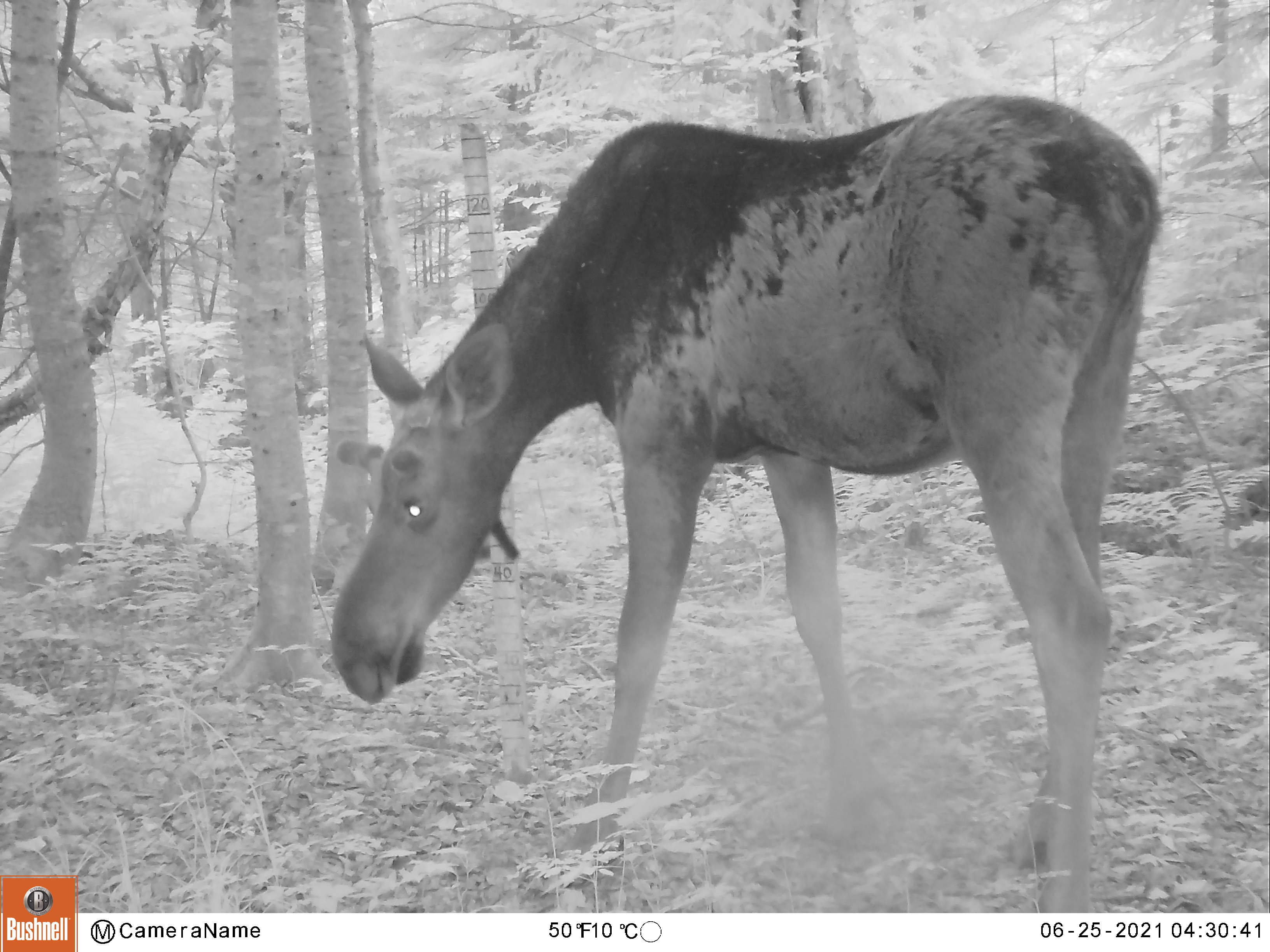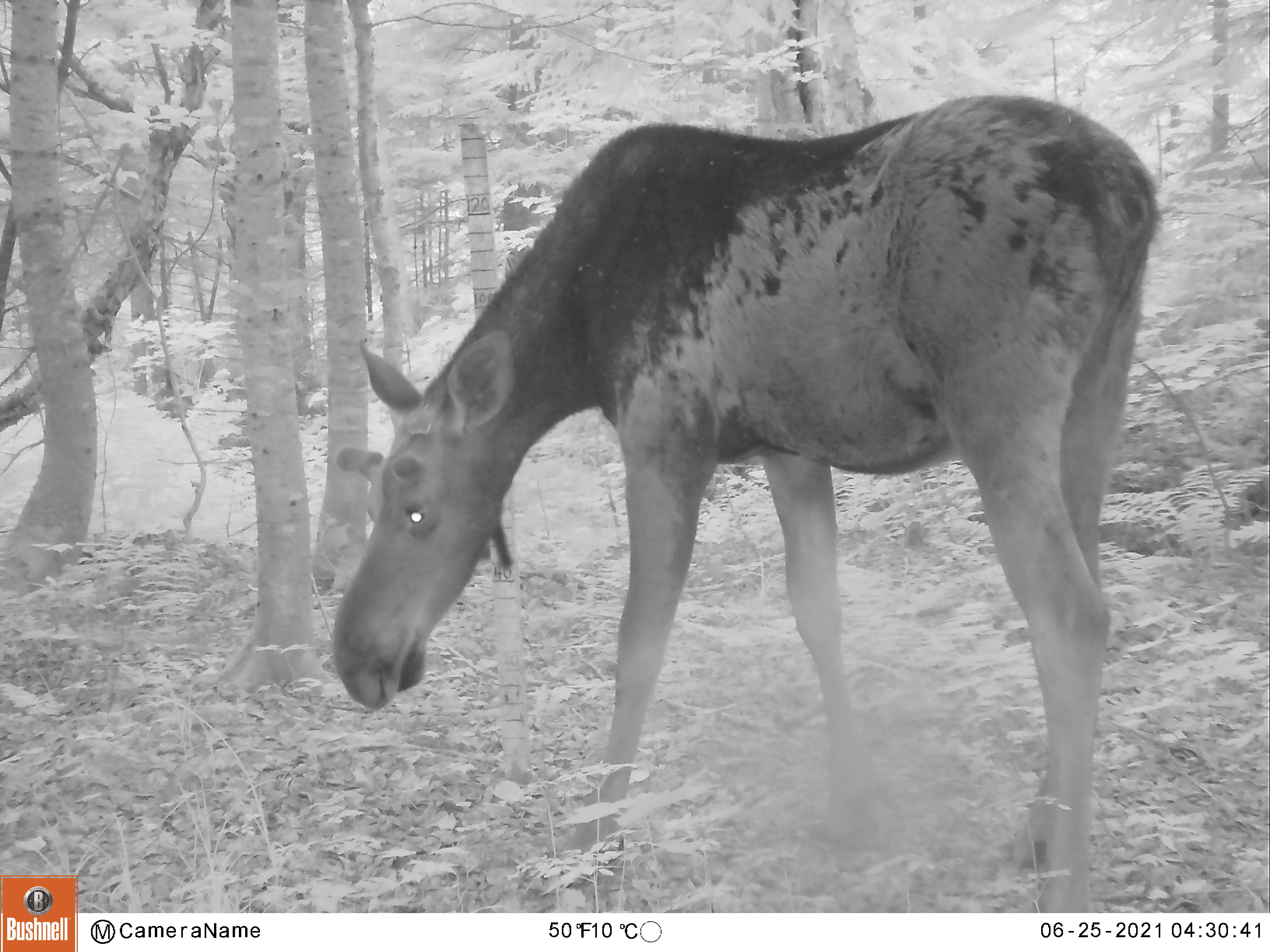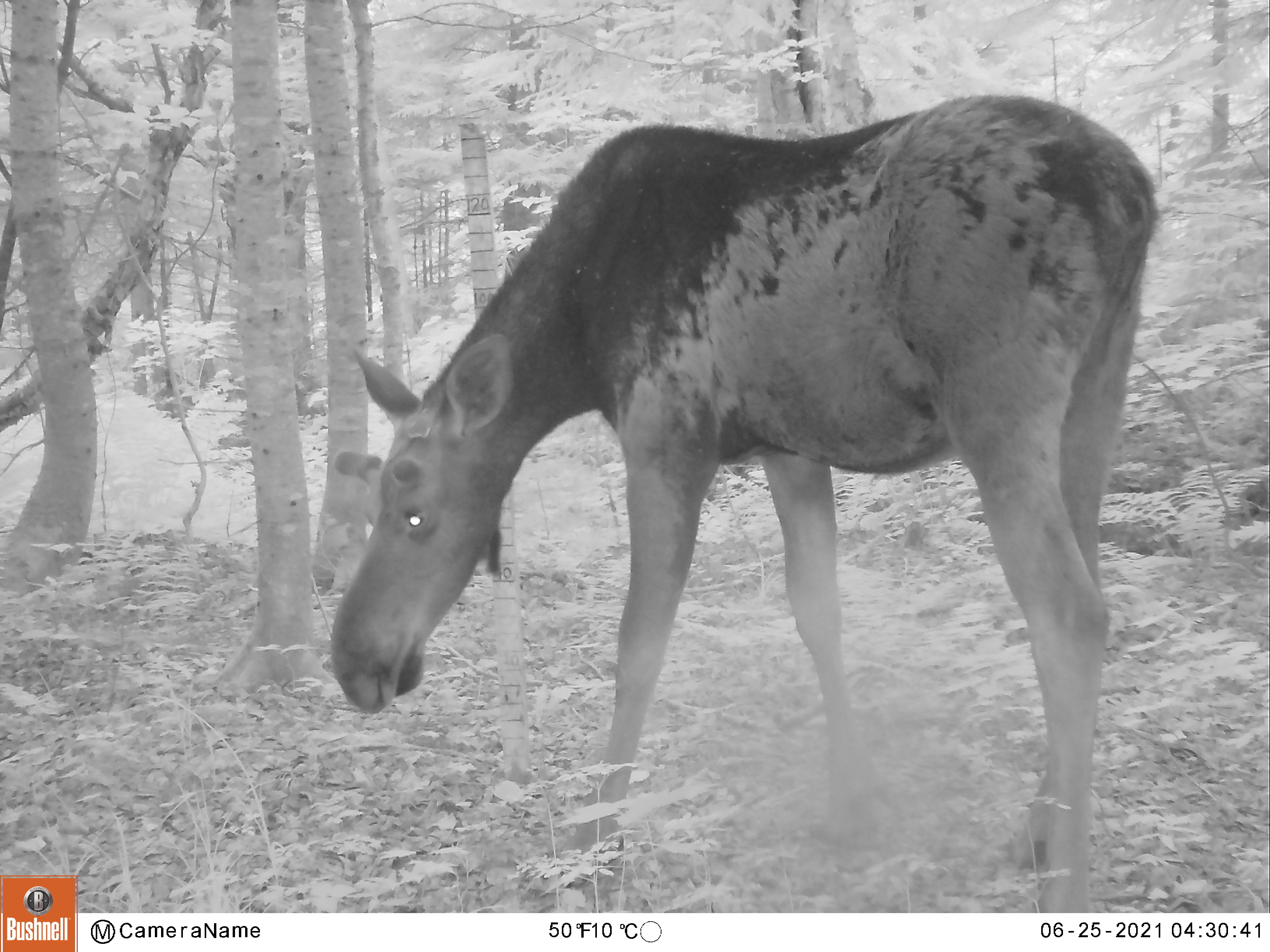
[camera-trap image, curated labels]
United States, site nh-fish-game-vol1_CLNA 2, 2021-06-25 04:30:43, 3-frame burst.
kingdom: Animalia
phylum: Chordata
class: Mammalia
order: Artiodactyla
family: Cervidae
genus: Alces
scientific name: Alces alces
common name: moose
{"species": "moose (Alces alces)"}